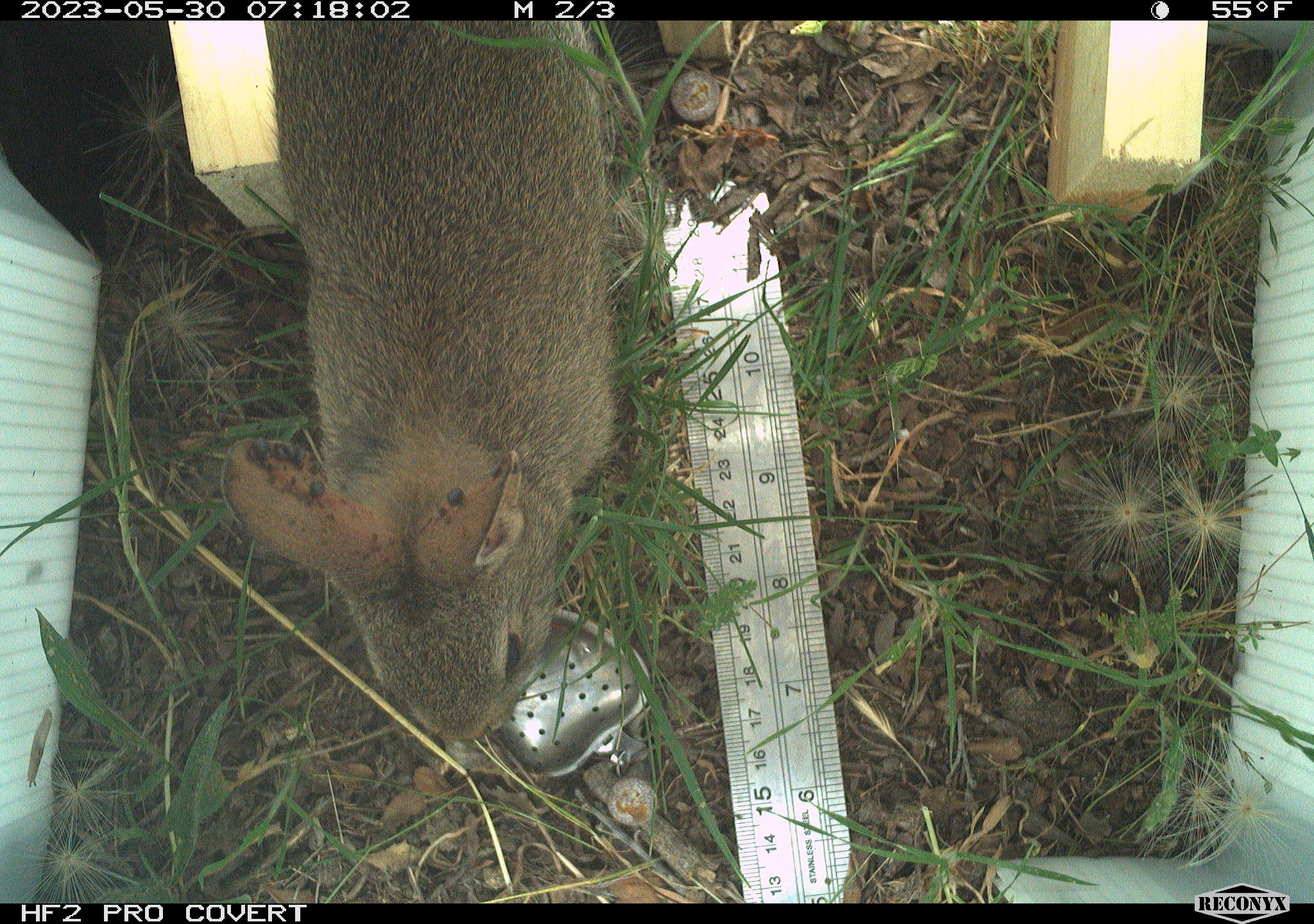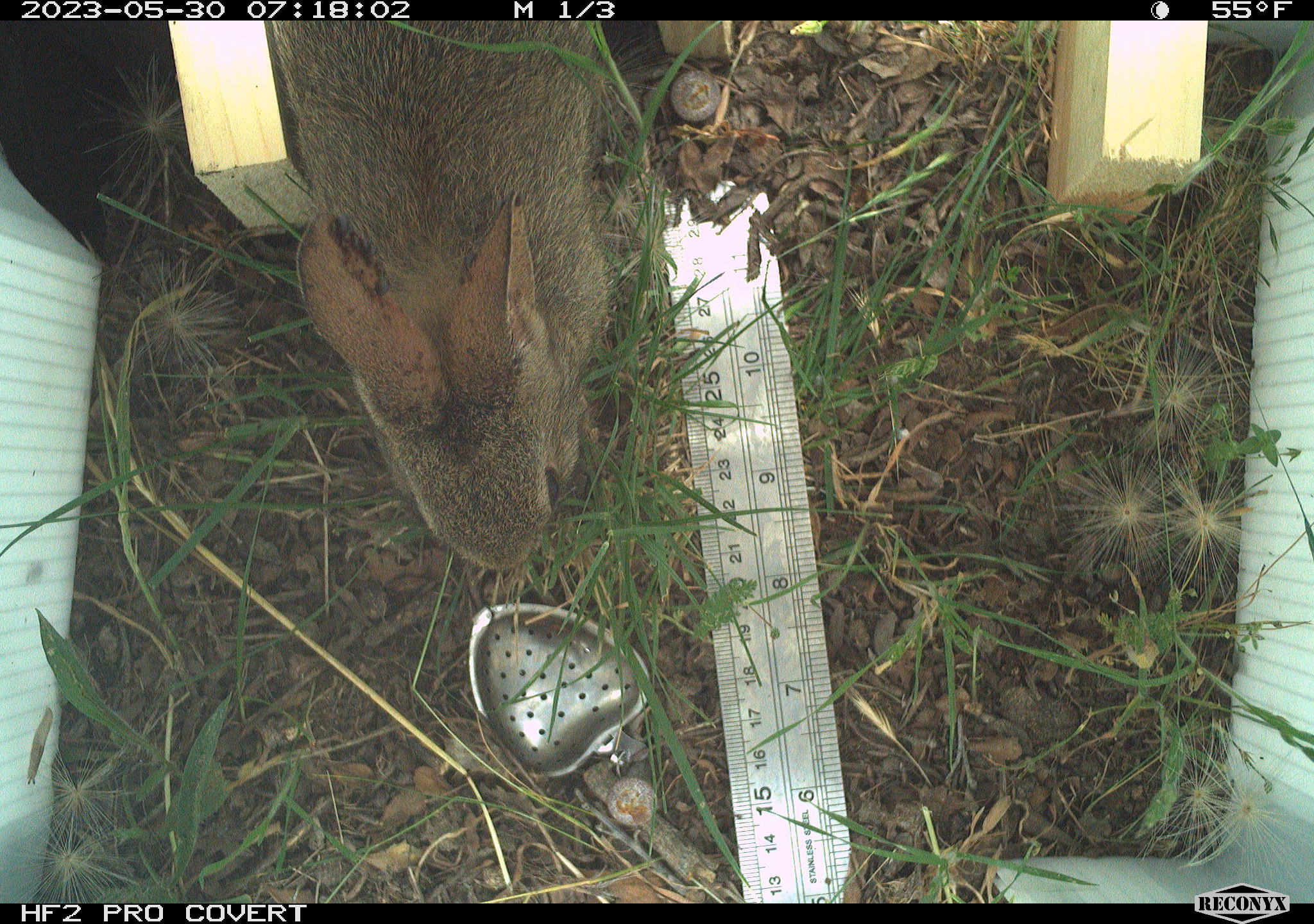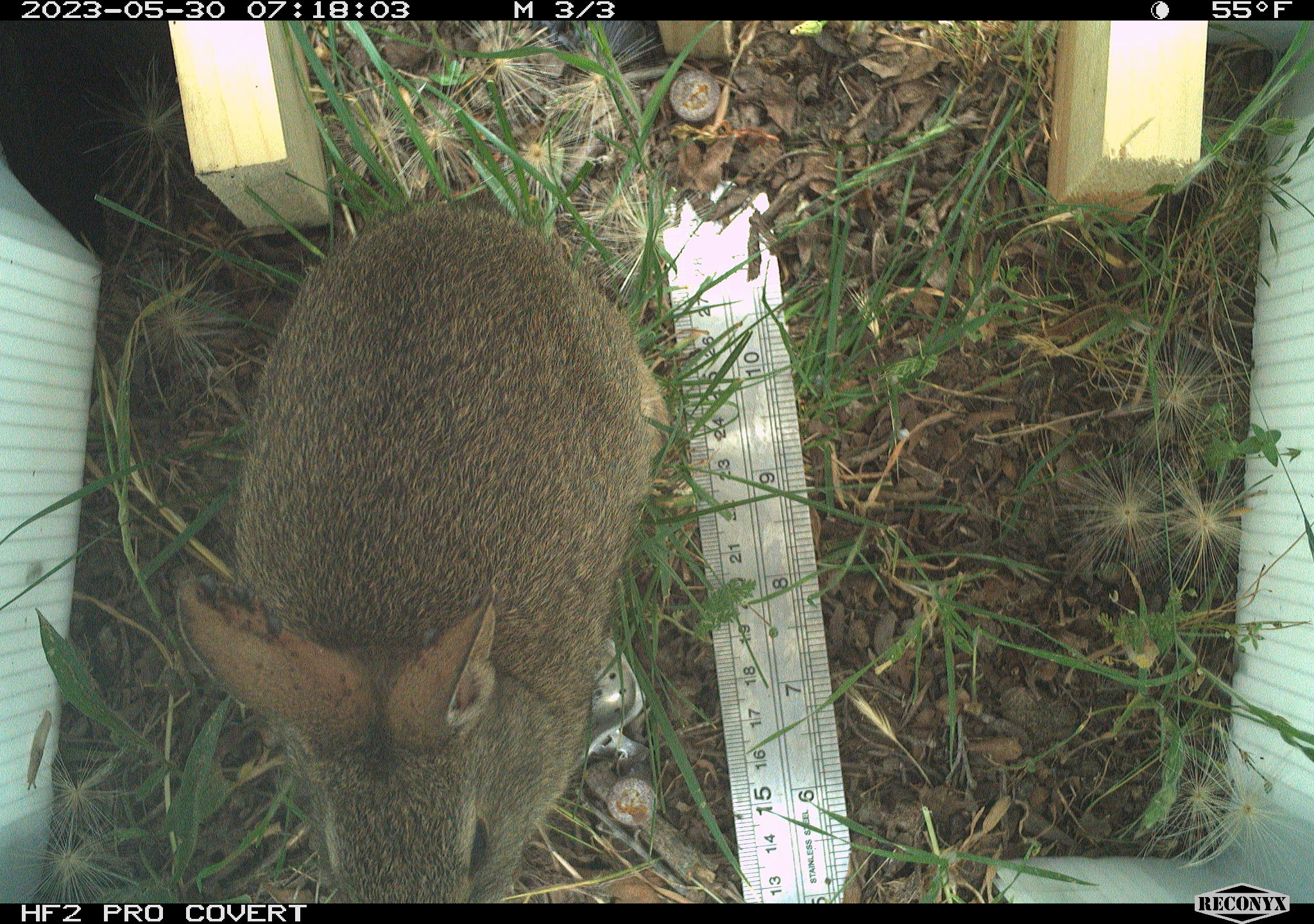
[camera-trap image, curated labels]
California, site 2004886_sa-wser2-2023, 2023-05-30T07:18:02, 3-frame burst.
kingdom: Animalia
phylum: Chordata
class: Mammalia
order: Lagomorpha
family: Leporidae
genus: Sylvilagus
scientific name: Sylvilagus bachmani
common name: brush rabbit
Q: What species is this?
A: Brush rabbit (Sylvilagus bachmani).